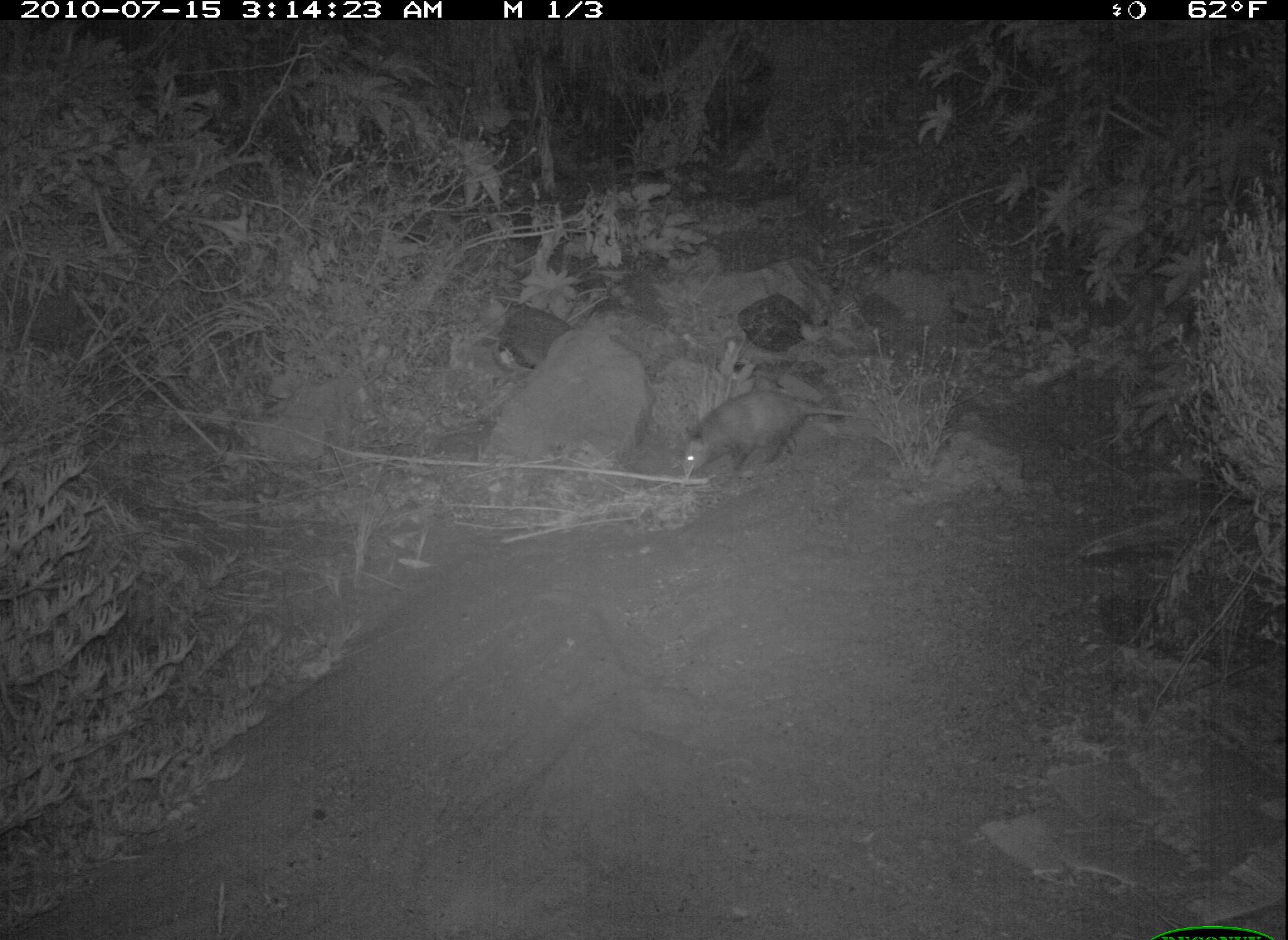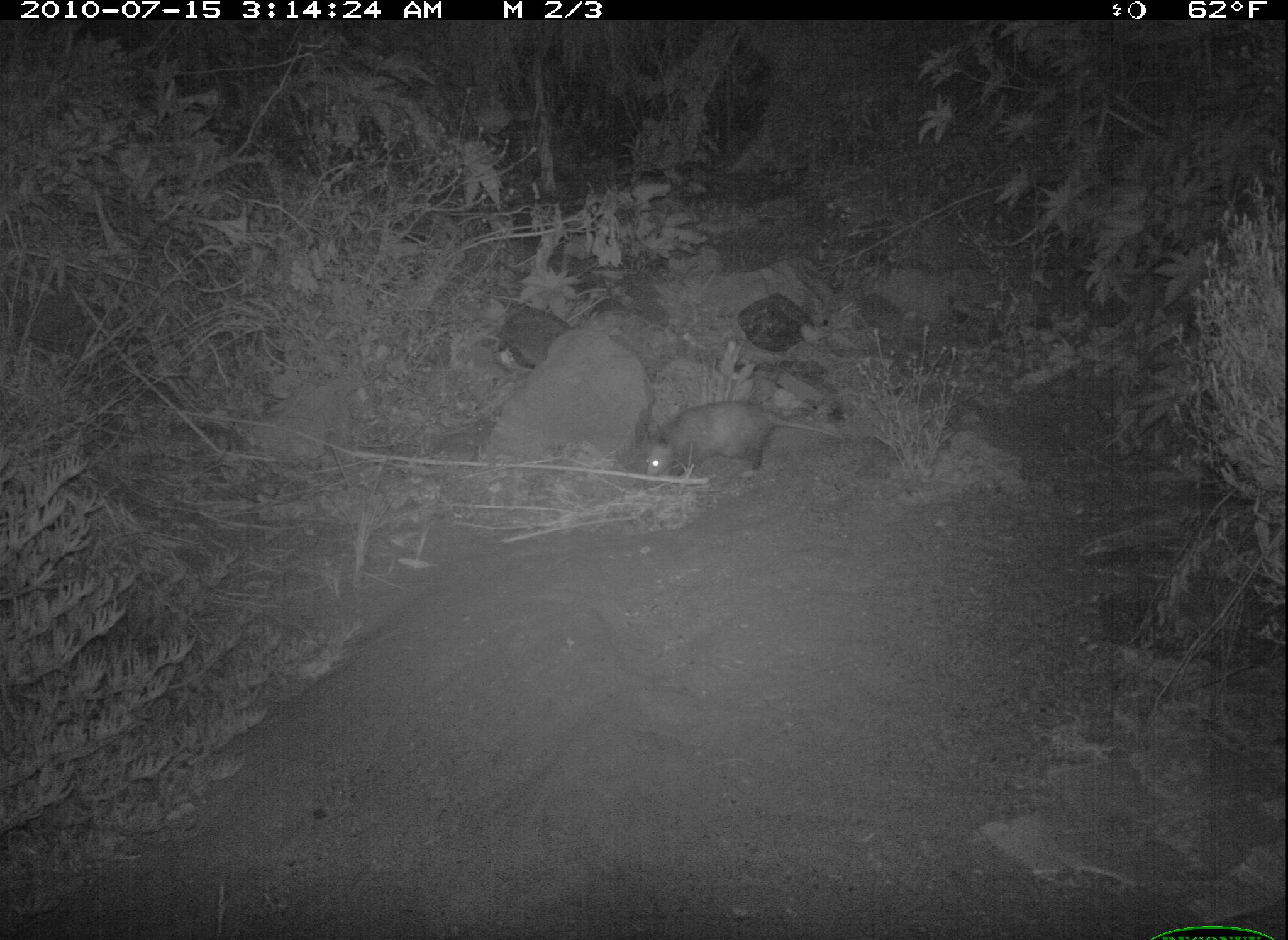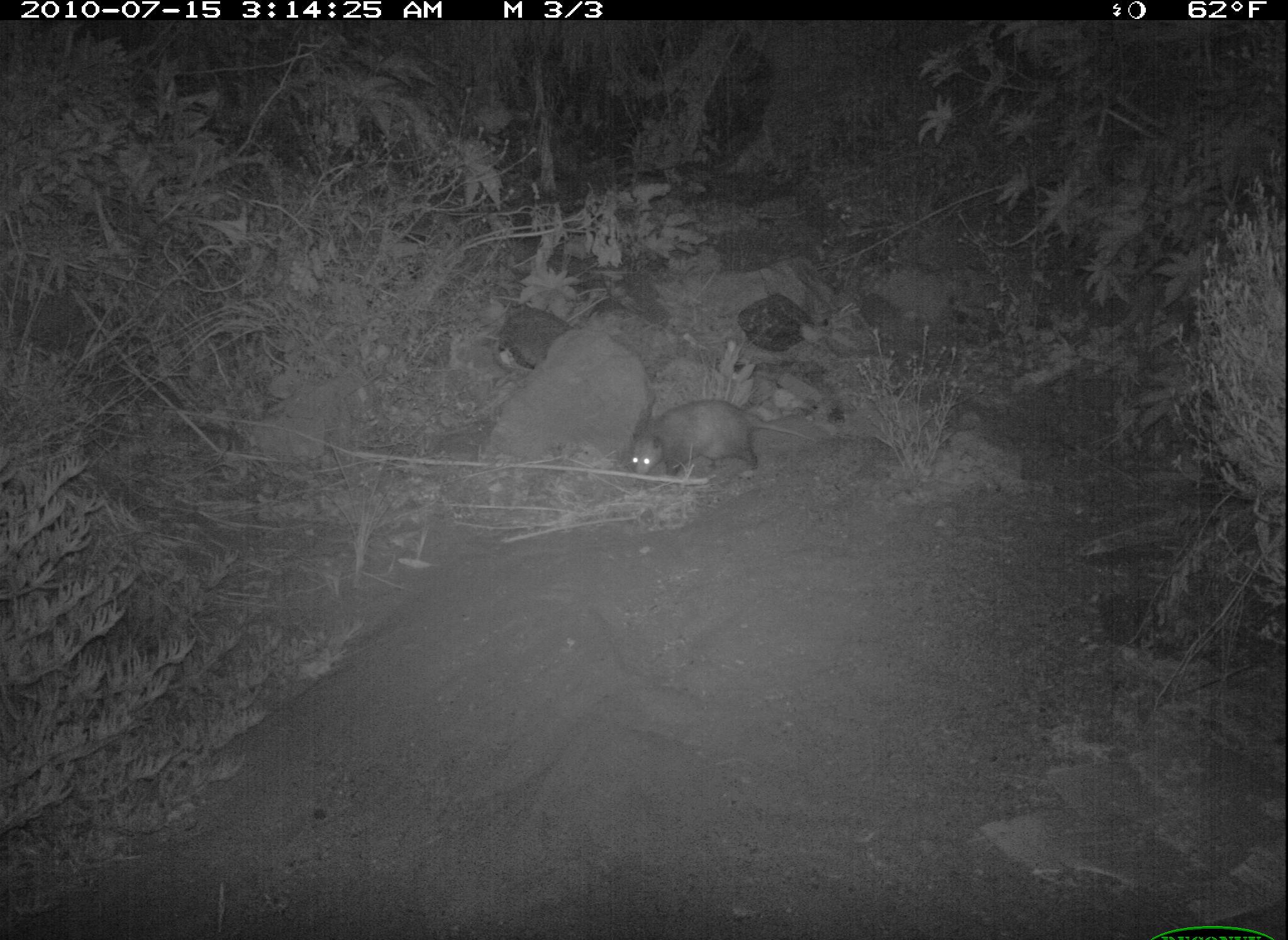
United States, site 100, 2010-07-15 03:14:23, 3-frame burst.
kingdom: Animalia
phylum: Chordata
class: Mammalia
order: Didelphimorphia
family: Didelphidae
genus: Didelphis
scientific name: Didelphis virginiana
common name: virginia opossum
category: opossum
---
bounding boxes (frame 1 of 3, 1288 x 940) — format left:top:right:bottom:
opossum: 656:381:906:500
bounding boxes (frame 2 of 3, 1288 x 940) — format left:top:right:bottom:
opossum: 628:395:866:495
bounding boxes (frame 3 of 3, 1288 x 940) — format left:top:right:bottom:
opossum: 629:395:825:489